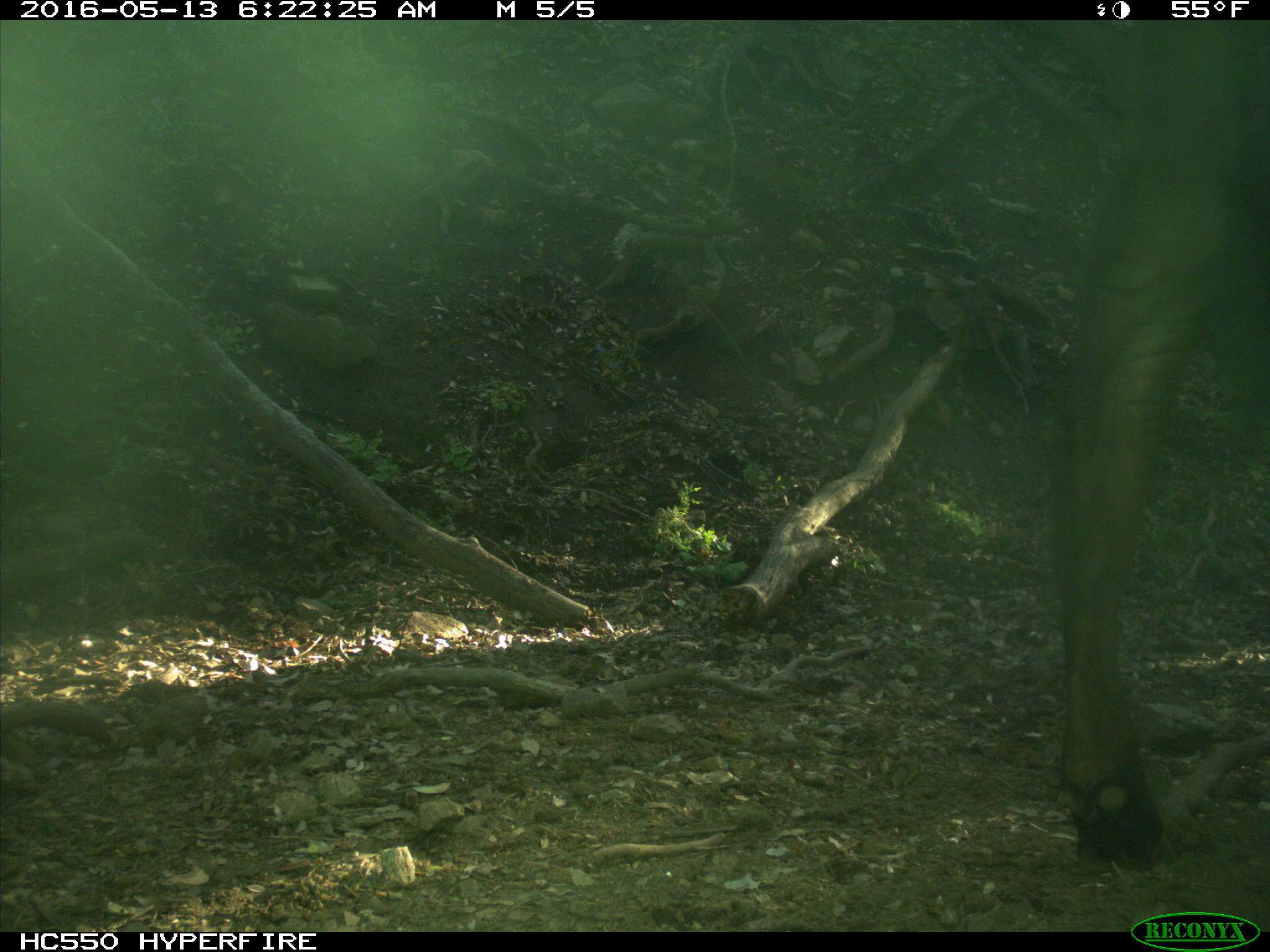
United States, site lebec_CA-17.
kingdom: Animalia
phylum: Chordata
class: Mammalia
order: Artiodactyla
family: Bovidae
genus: Bos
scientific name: Bos taurus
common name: domestic cow